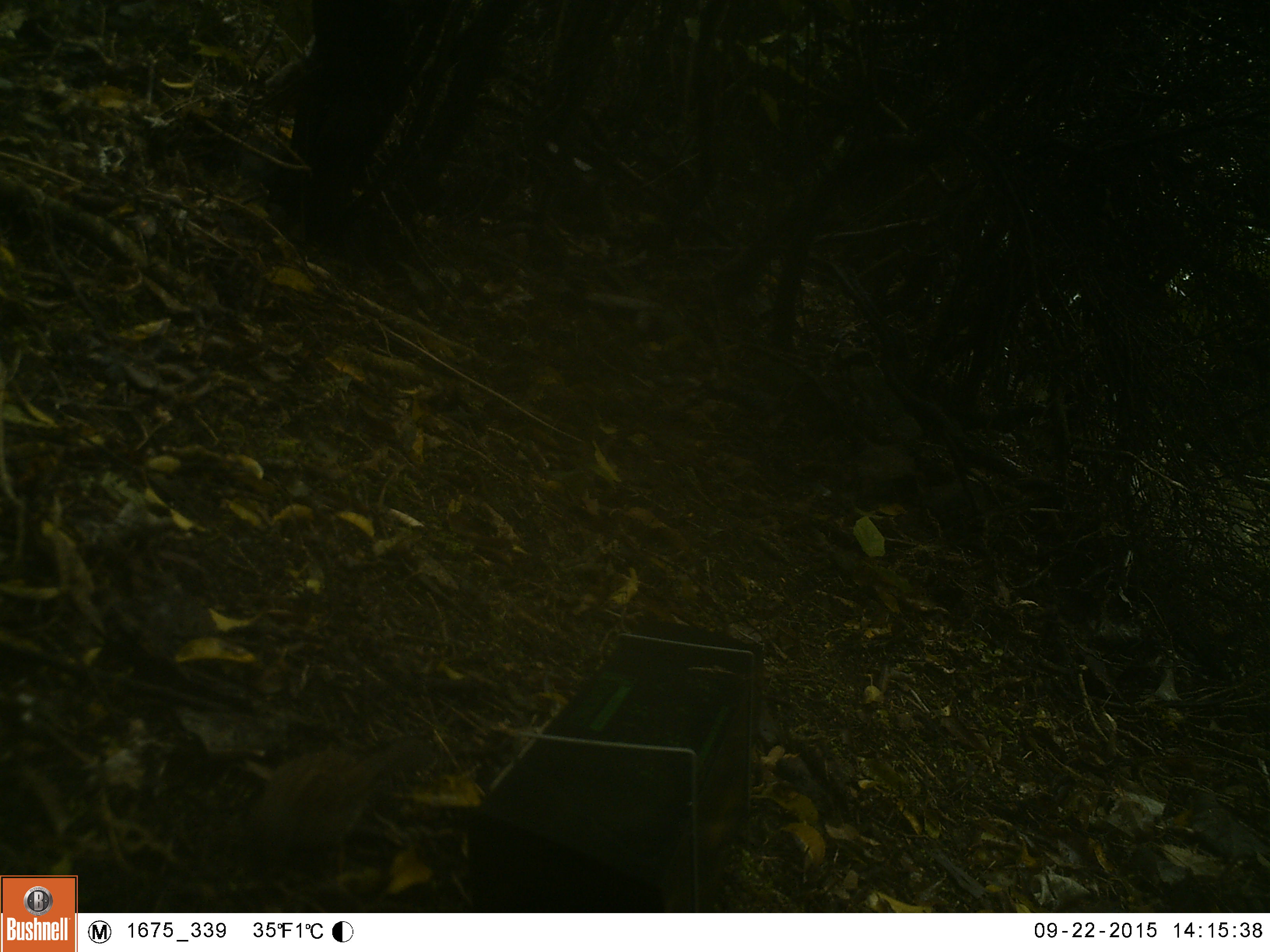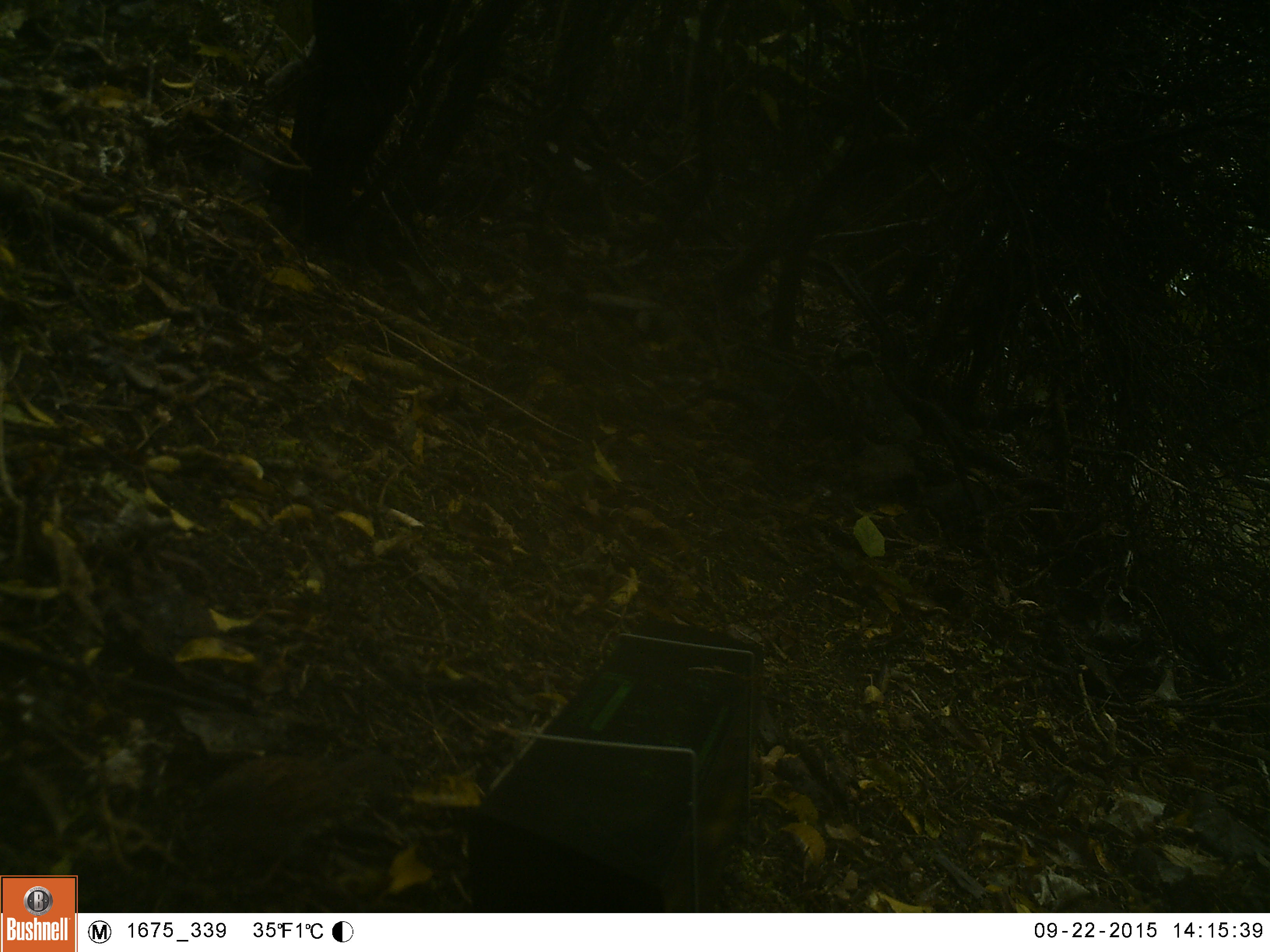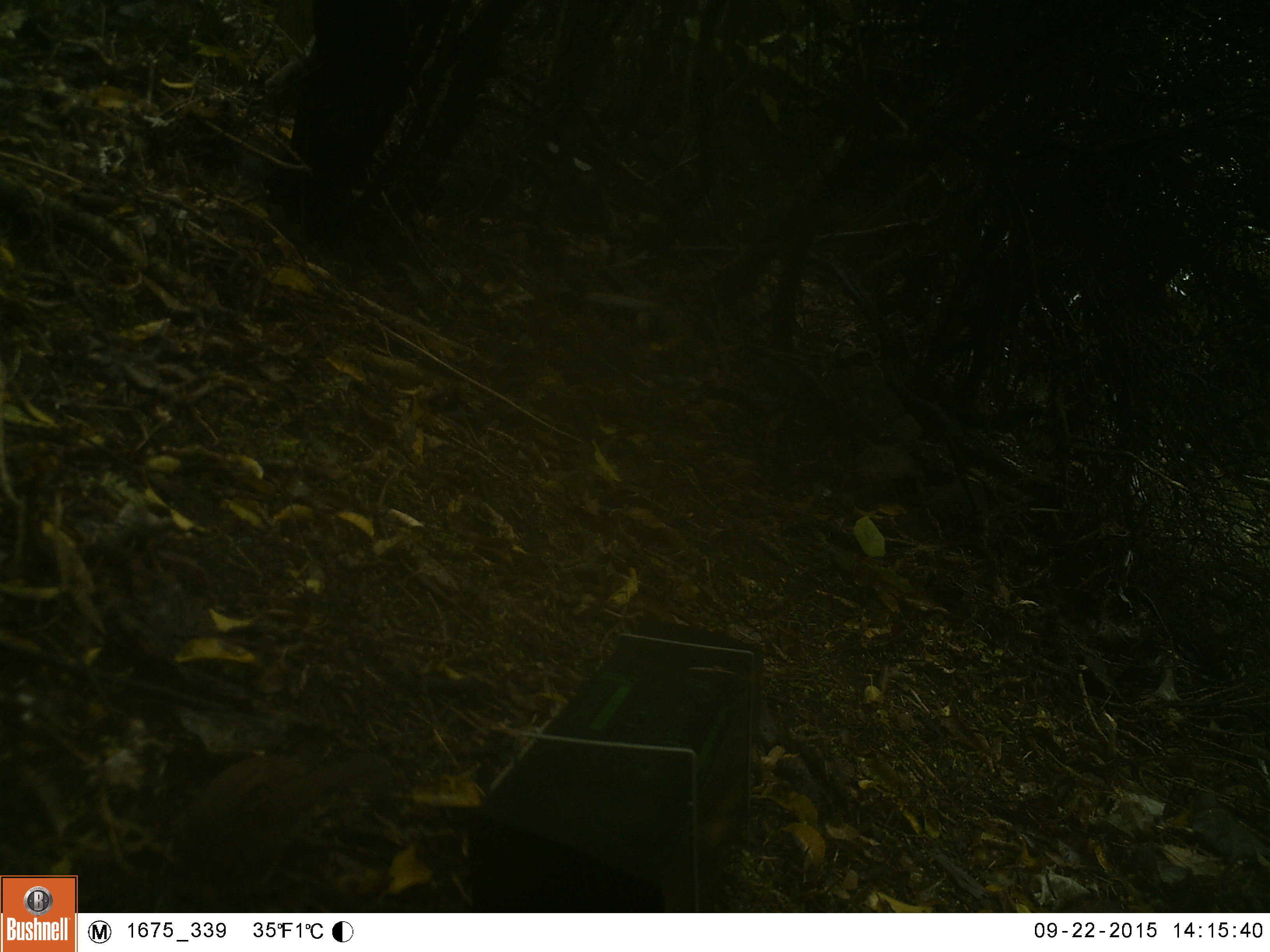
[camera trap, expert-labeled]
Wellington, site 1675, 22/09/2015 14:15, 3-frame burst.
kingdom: Animalia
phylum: Chordata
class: Aves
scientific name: Aves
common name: bird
Bird (Aves).